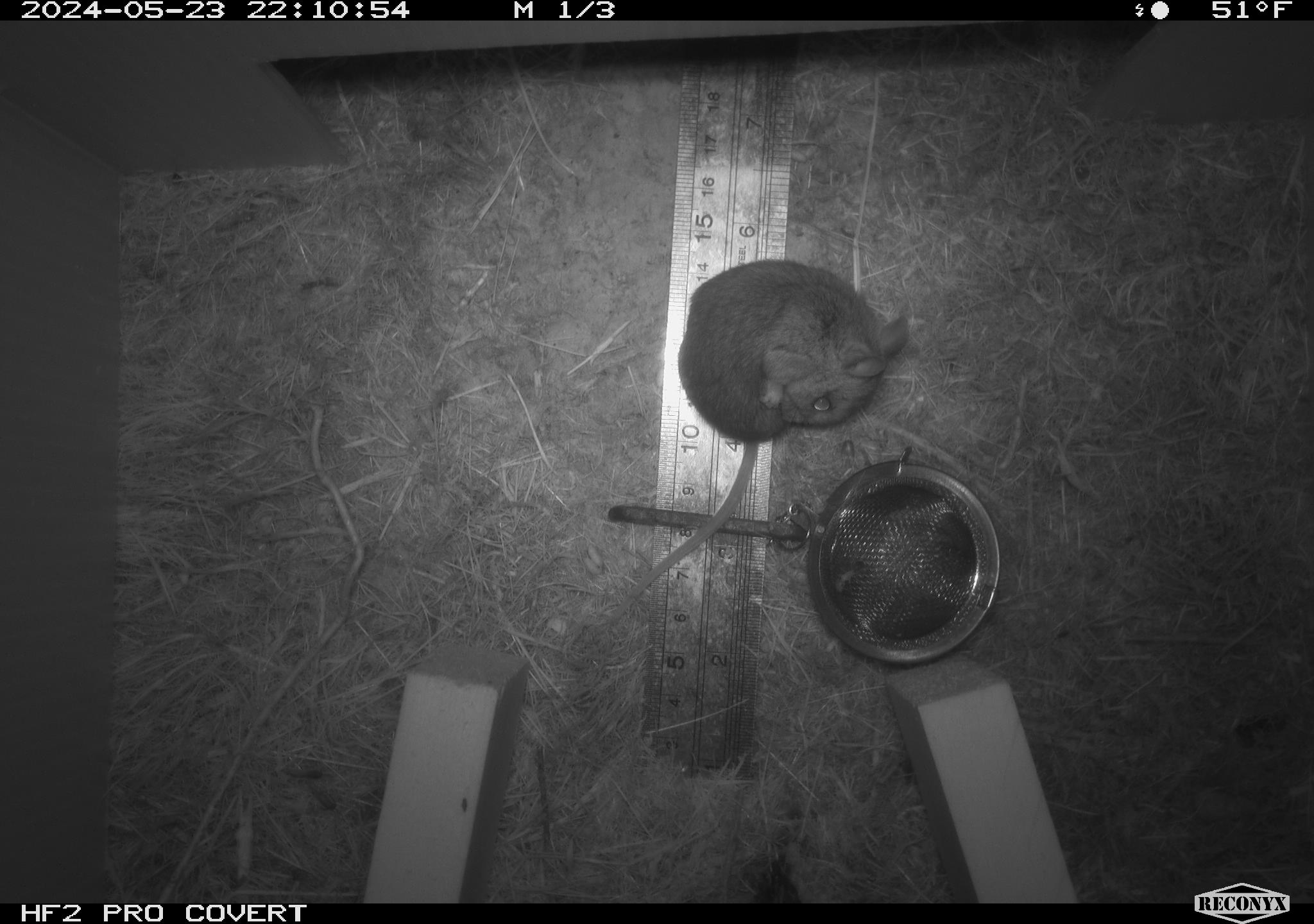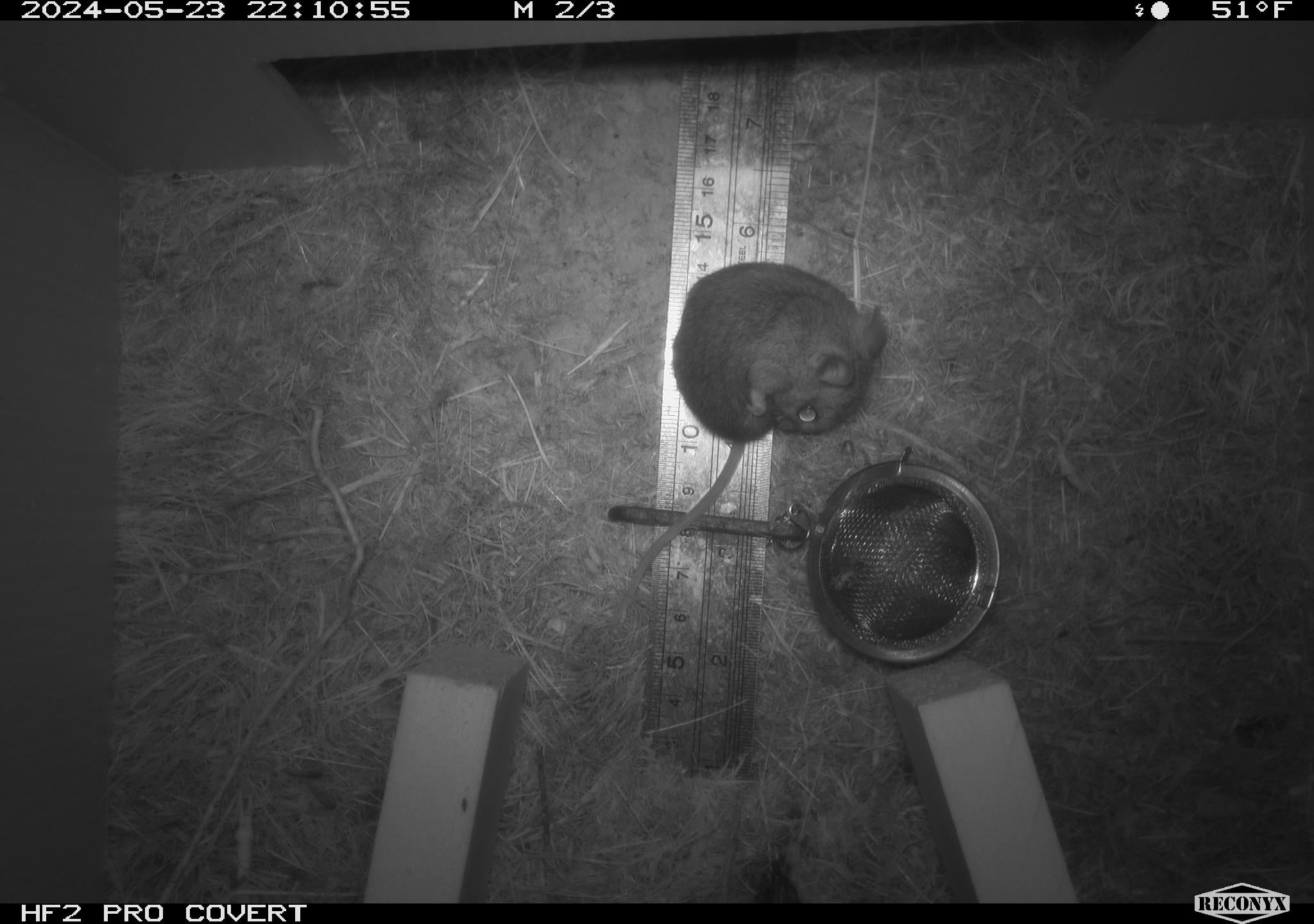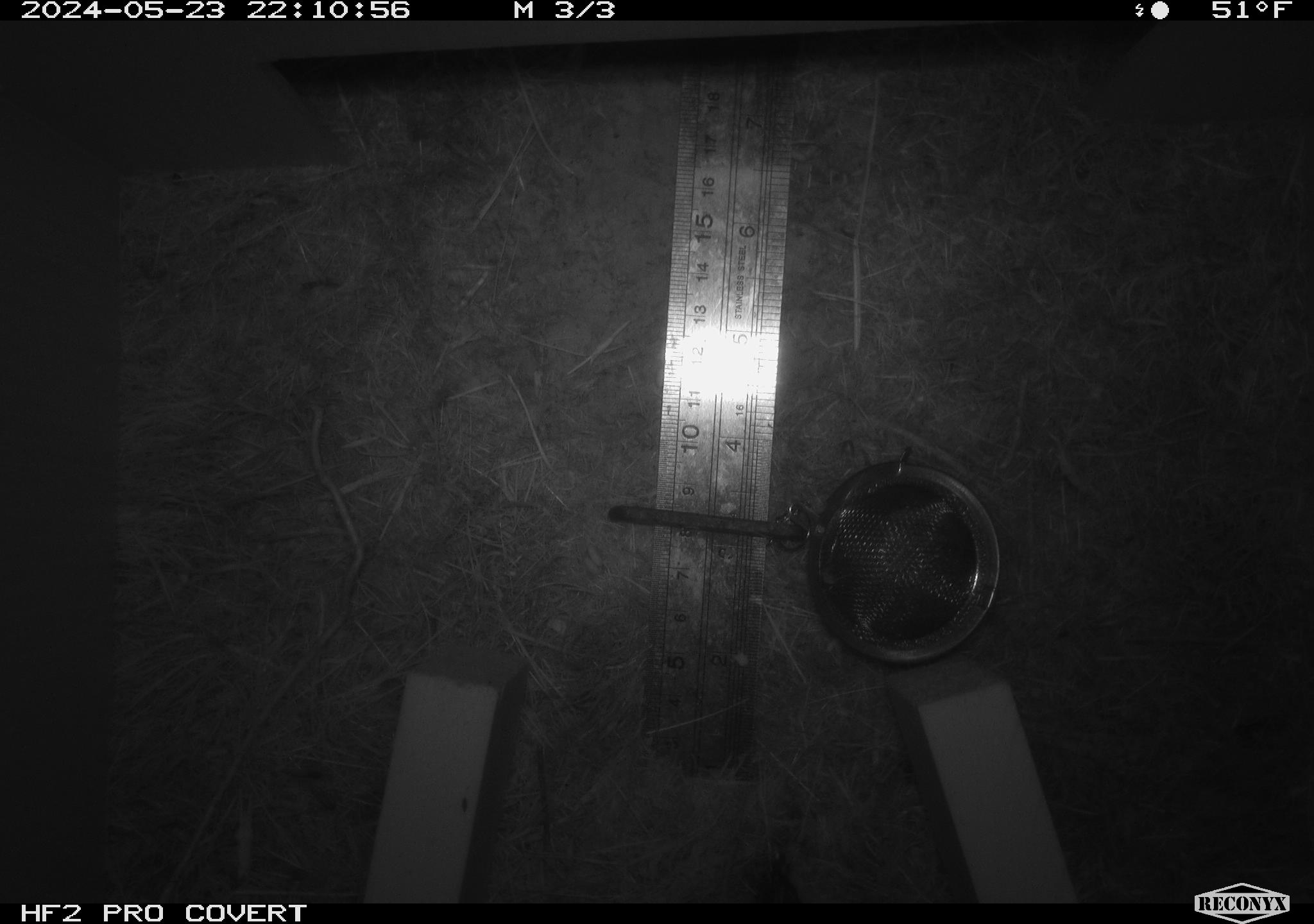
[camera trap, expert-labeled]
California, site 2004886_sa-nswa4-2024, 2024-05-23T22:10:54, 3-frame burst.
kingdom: Animalia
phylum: Chordata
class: Mammalia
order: Rodentia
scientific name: Rodentia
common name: rodent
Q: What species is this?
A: Rodent (Rodentia).